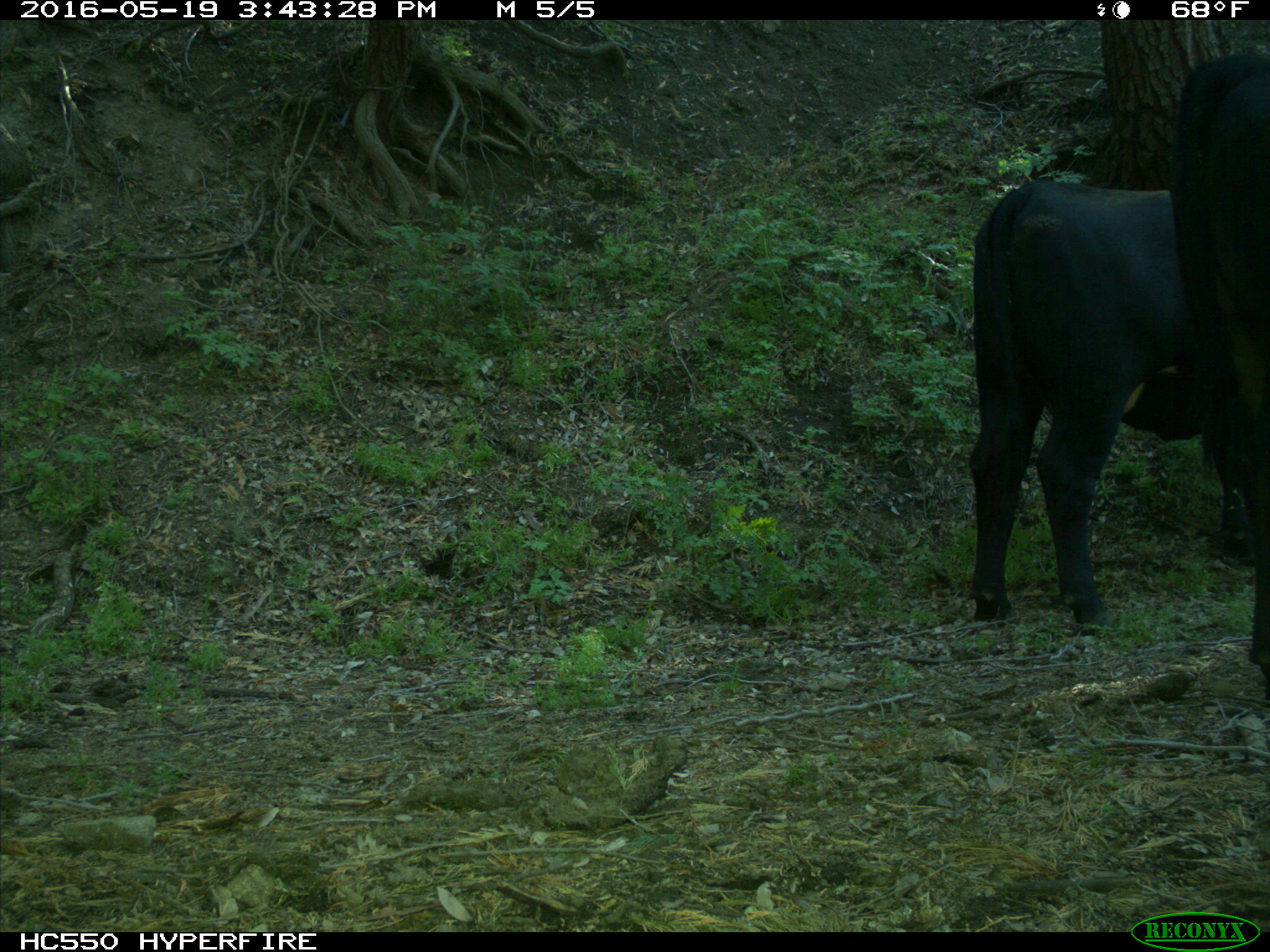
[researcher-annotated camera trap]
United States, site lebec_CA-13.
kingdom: Animalia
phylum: Chordata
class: Mammalia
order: Artiodactyla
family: Bovidae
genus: Bos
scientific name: Bos taurus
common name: domestic cow